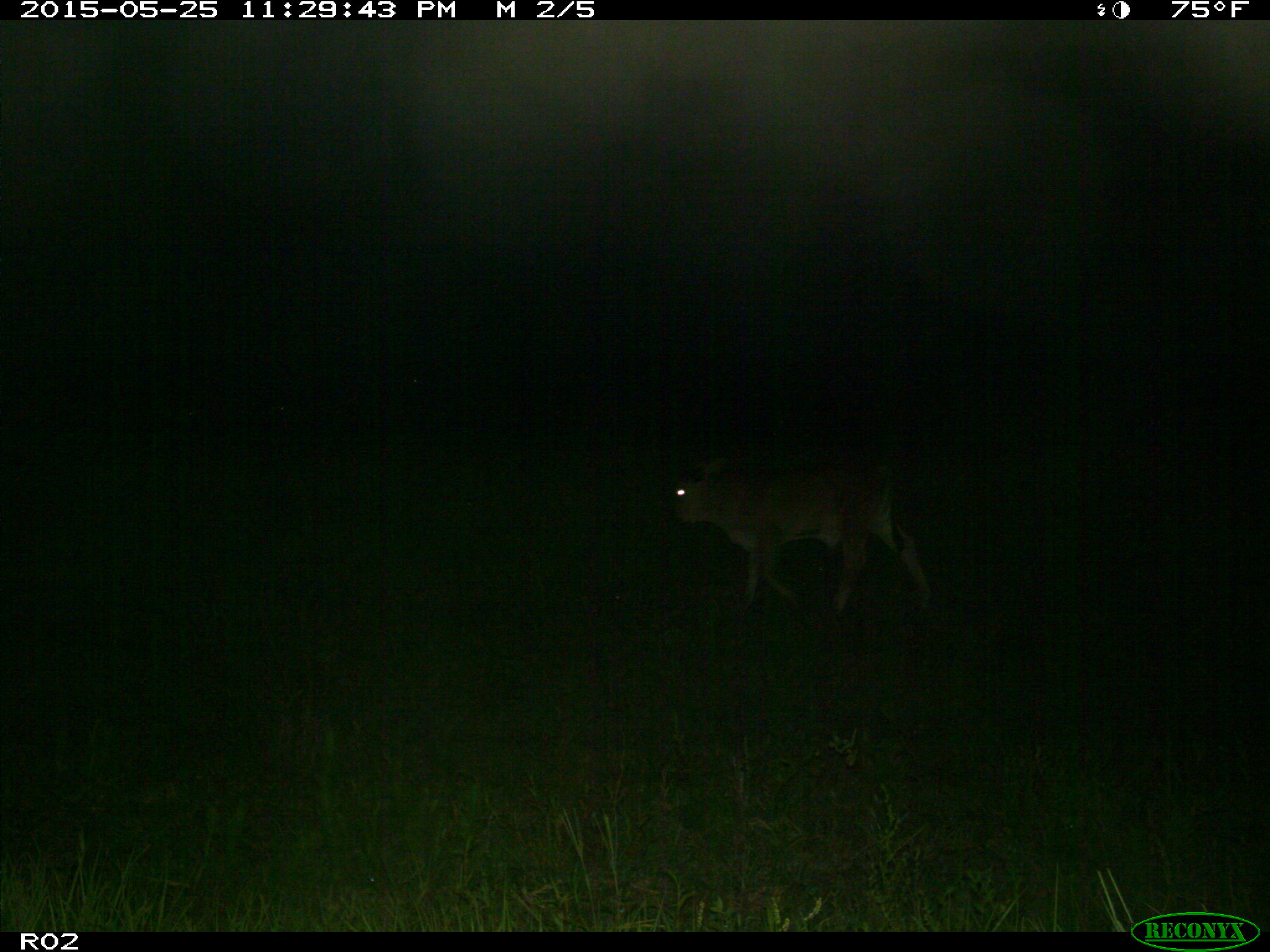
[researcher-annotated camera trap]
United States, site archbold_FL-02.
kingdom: Animalia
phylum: Chordata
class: Mammalia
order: Artiodactyla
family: Bovidae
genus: Bos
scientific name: Bos taurus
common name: domestic cow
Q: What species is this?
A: Bos taurus (domestic cow).